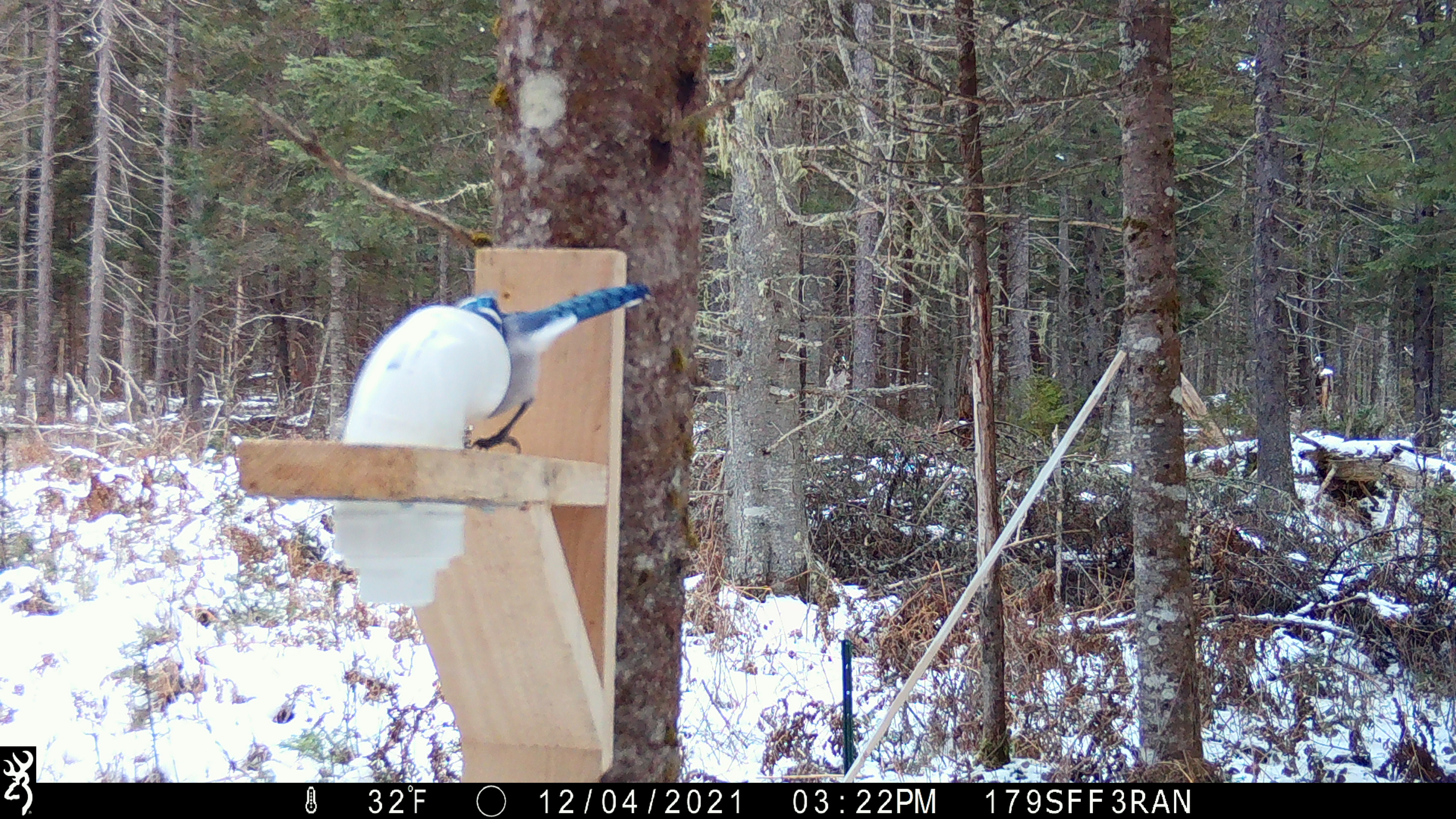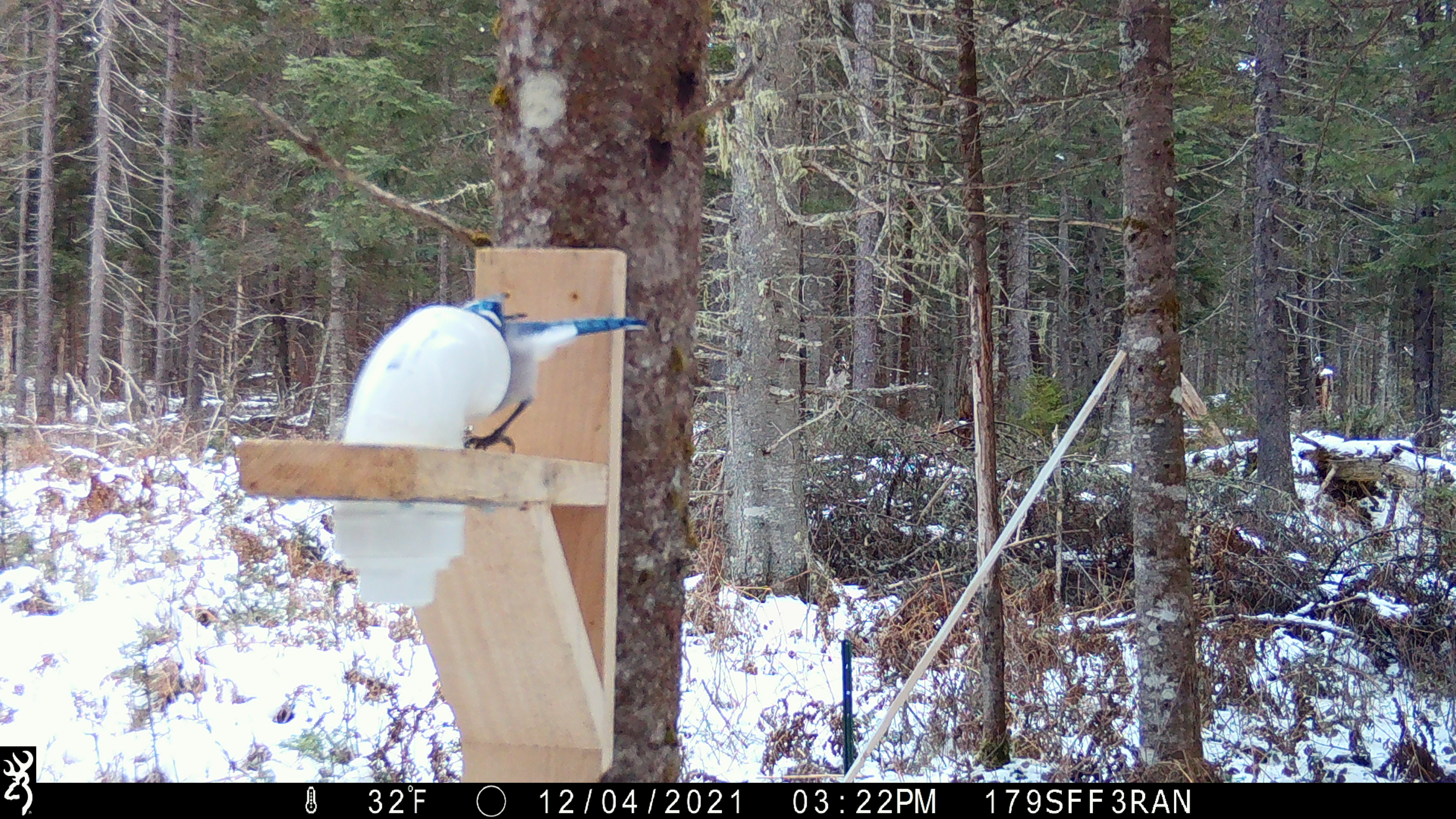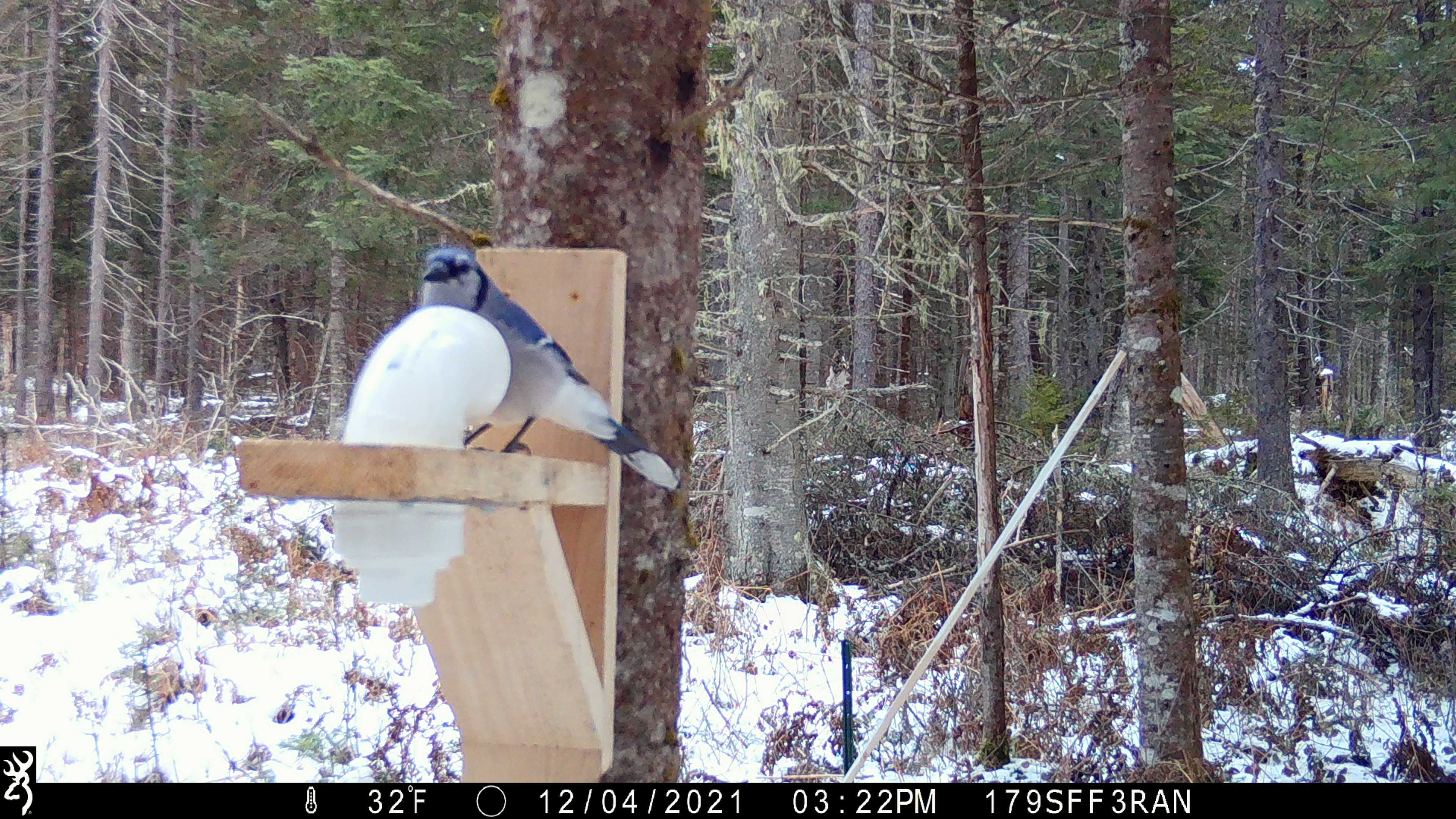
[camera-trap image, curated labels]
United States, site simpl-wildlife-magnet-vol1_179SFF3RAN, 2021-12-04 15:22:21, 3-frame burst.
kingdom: Animalia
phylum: Chordata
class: Aves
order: Passeriformes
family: Corvidae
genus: Cyanocitta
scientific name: Cyanocitta cristata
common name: blue jay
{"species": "blue jay (Cyanocitta cristata)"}